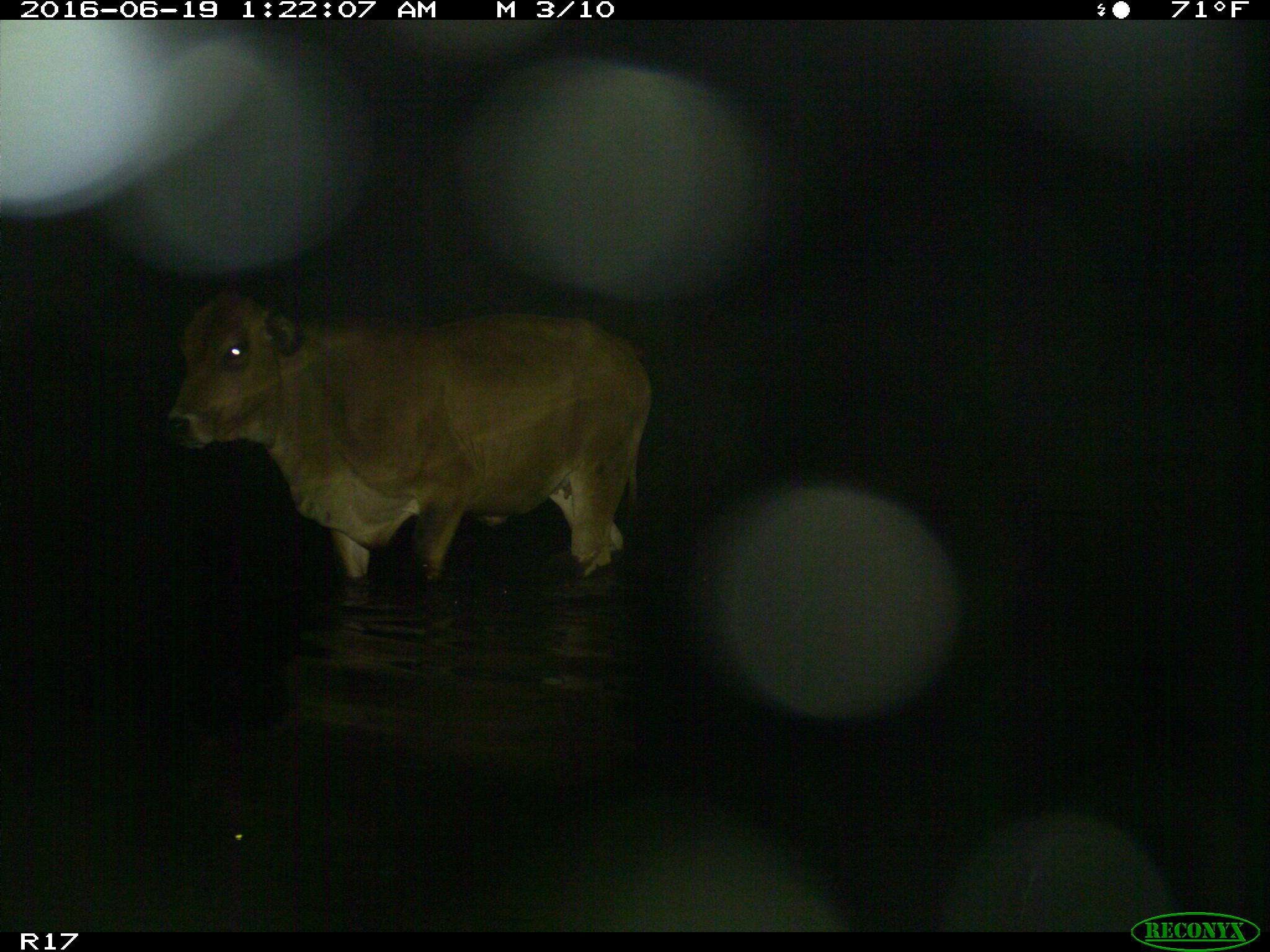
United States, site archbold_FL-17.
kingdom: Animalia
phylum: Chordata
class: Mammalia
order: Artiodactyla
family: Bovidae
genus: Bos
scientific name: Bos taurus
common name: domestic cow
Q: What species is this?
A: Bos taurus (domestic cow).